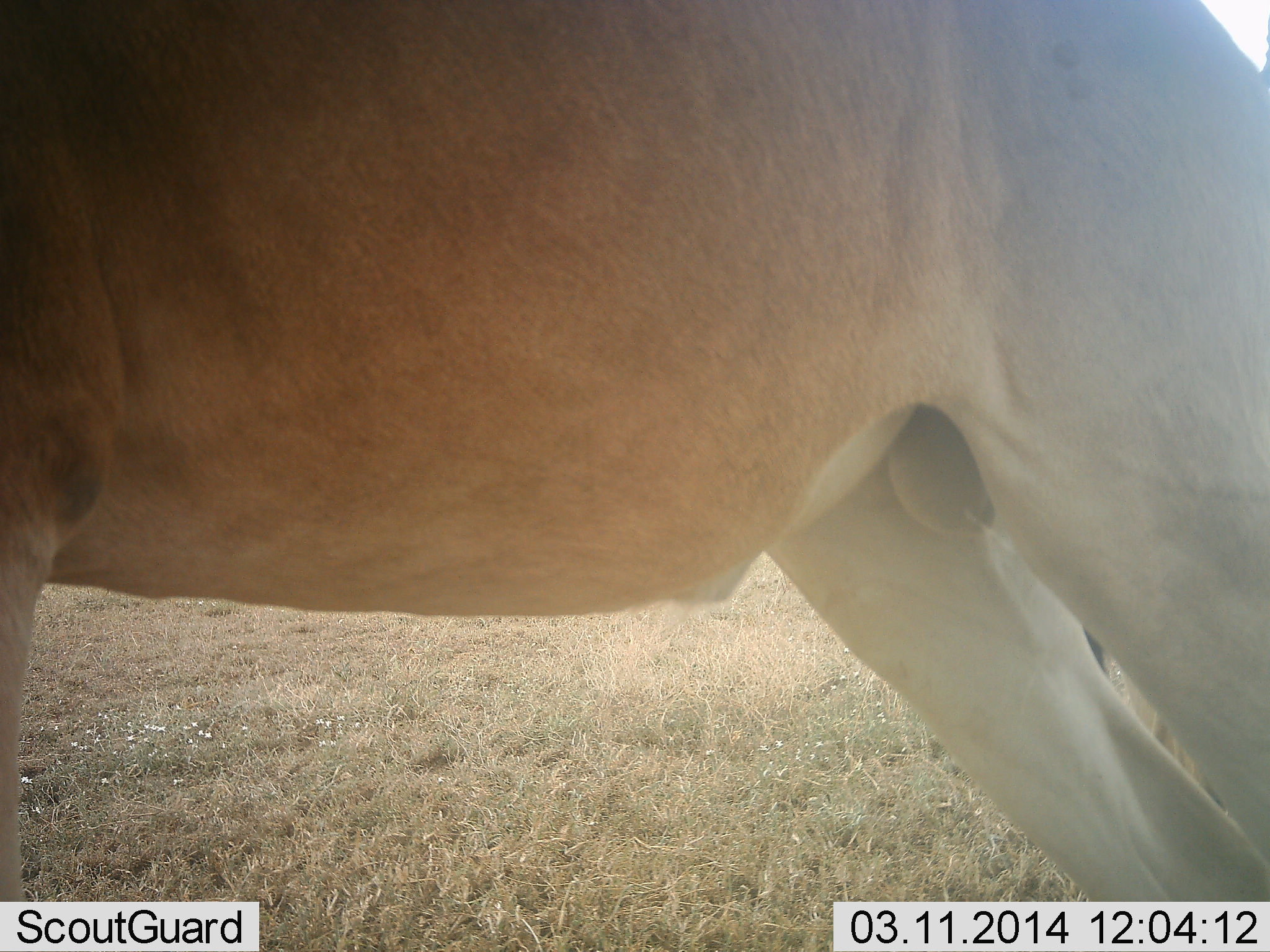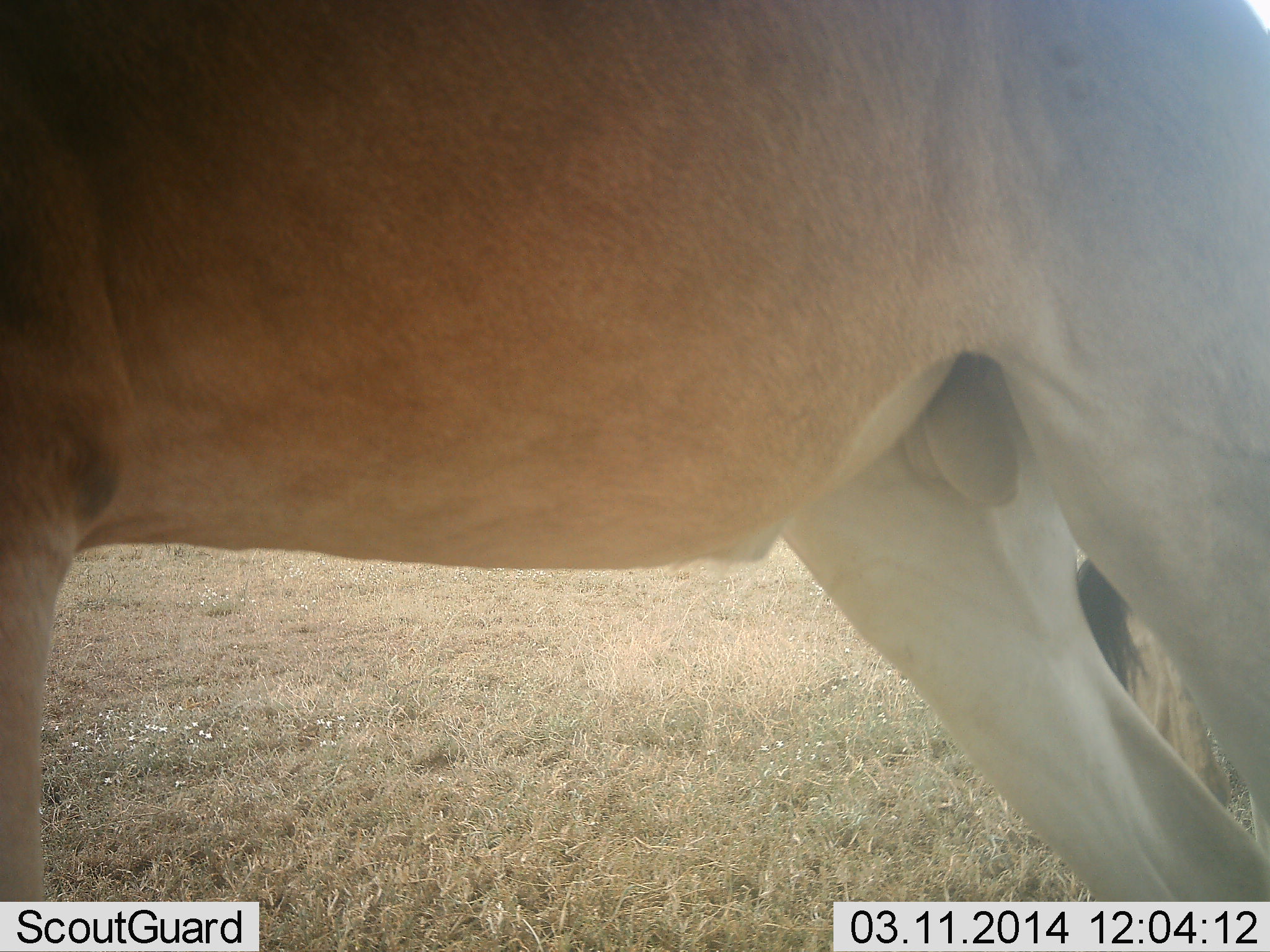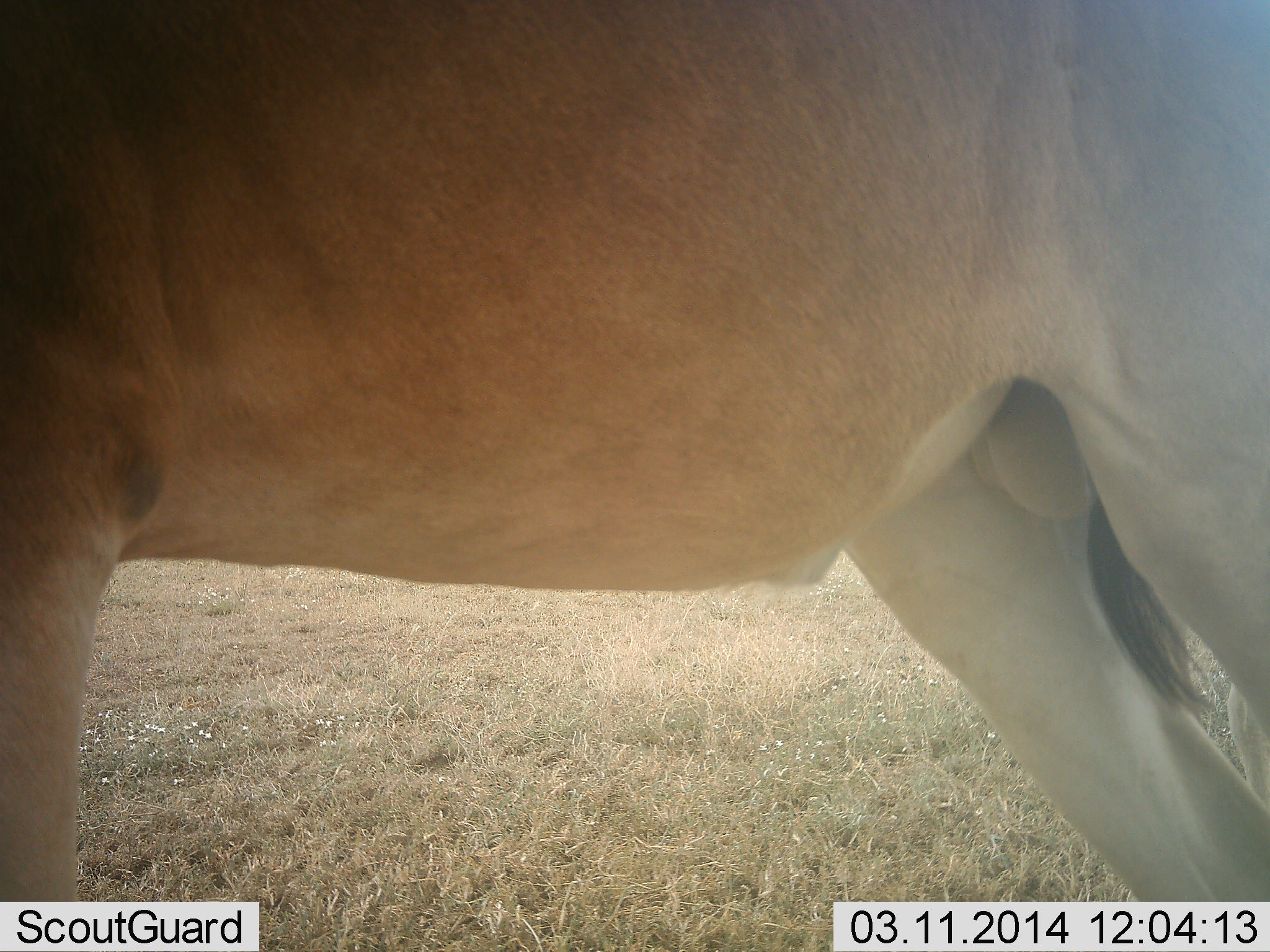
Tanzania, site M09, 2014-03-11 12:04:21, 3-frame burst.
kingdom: Animalia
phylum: Chordata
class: Mammalia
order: Artiodactyla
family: Bovidae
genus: Alcelaphus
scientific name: Alcelaphus buselaphus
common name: hartebeest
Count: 1.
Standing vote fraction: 100%.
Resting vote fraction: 0%.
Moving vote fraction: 0%.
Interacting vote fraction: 0%.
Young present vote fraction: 0%.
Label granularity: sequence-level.